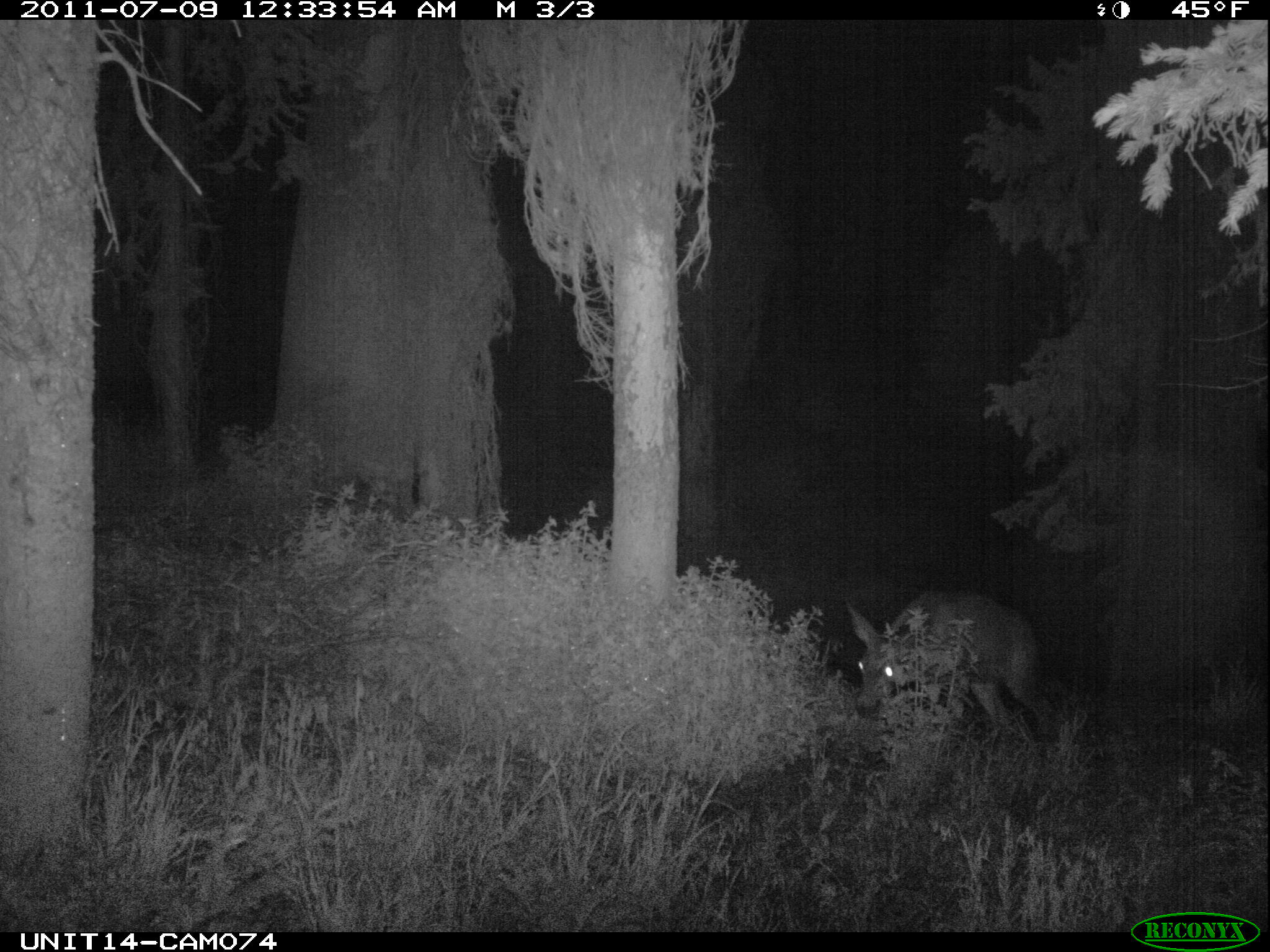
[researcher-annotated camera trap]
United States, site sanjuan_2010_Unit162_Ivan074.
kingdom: Animalia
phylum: Chordata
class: Mammalia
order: Artiodactyla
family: Cervidae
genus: Odocoileus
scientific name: Odocoileus hemionus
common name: mule deer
Odocoileus hemionus (mule deer).